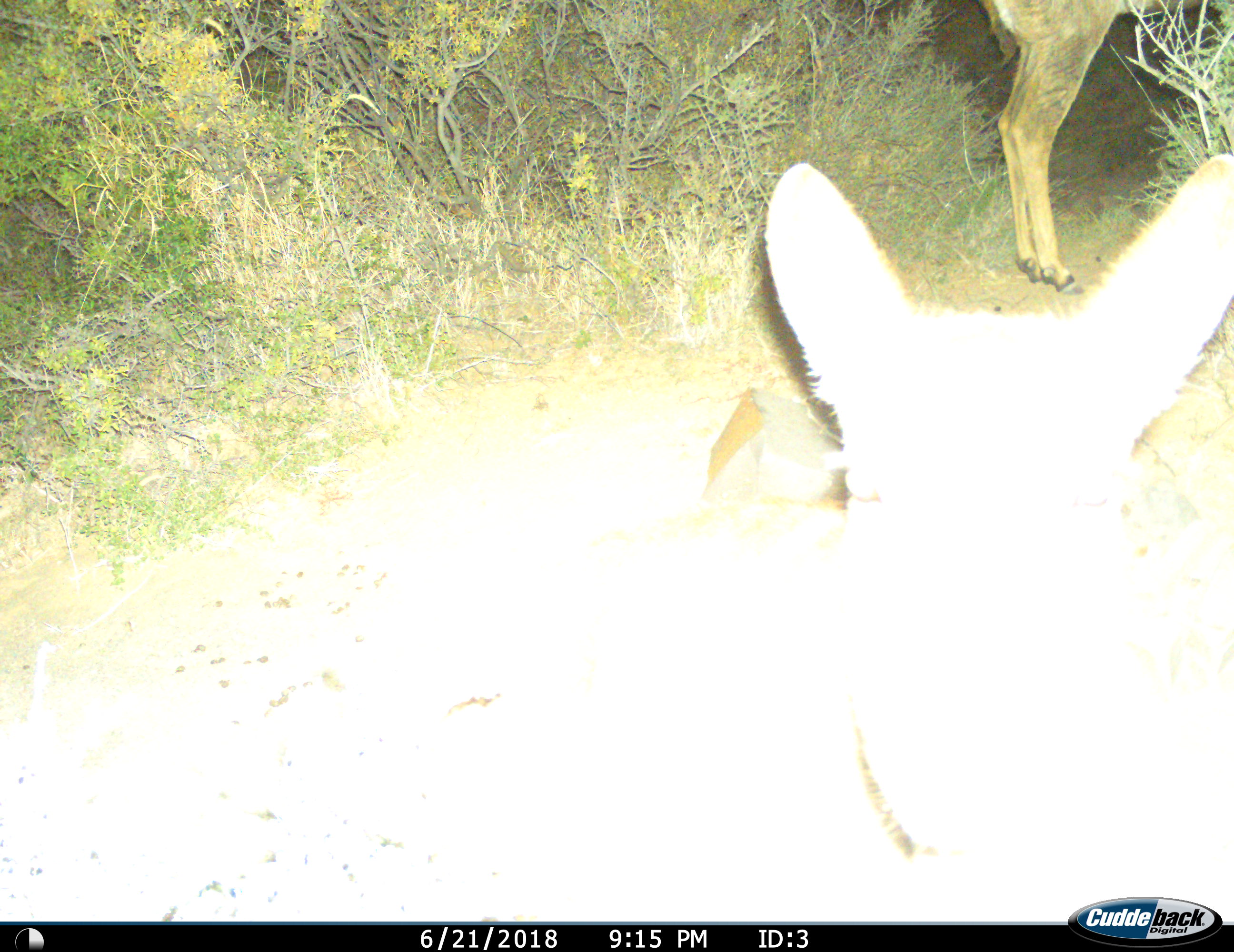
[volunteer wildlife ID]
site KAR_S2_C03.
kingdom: Animalia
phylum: Chordata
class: Mammalia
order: Artiodactyla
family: Bovidae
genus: Redunca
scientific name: Redunca fulvorufula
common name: mountain reedbuck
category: reedbuckmountain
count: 2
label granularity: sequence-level